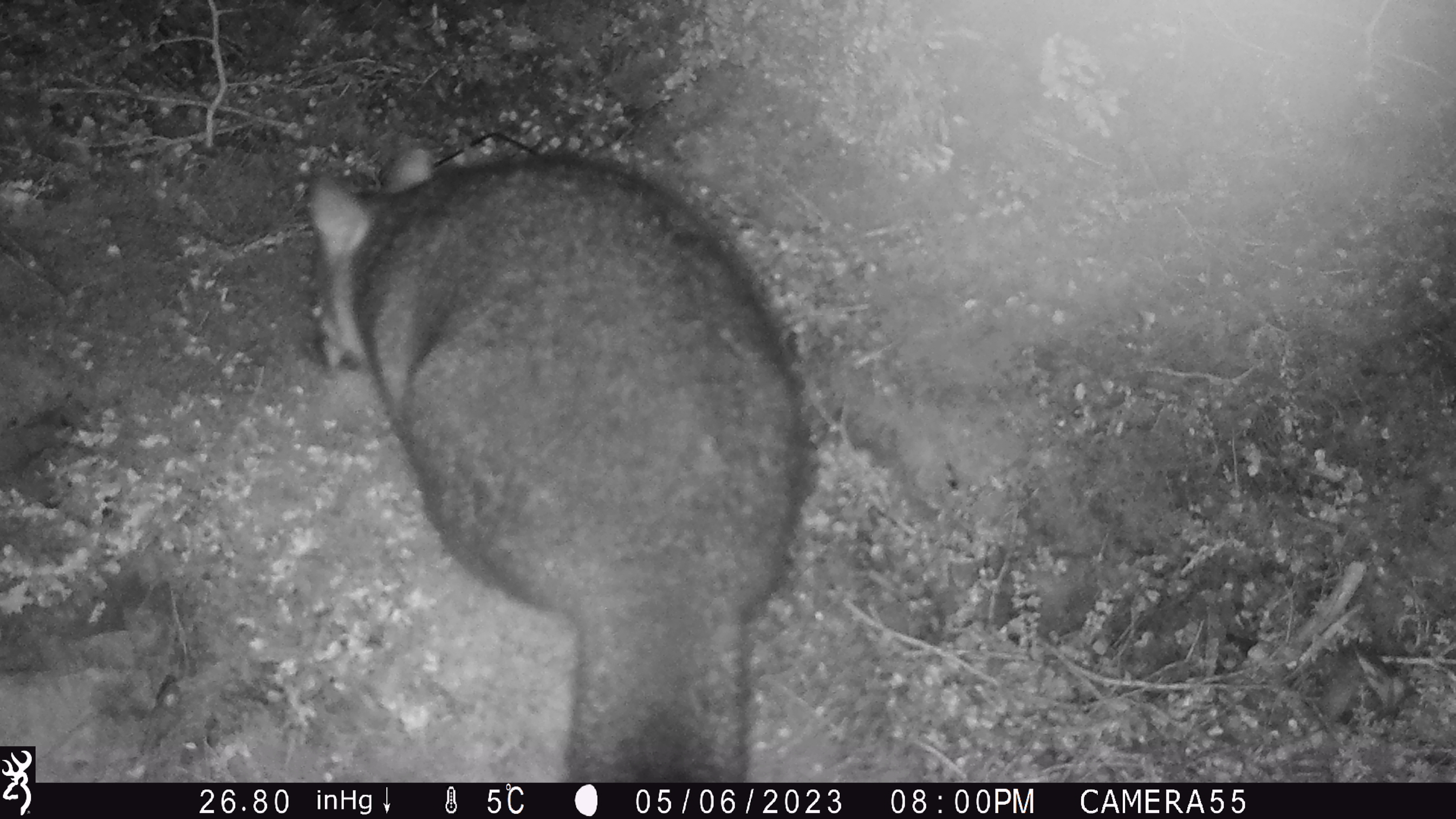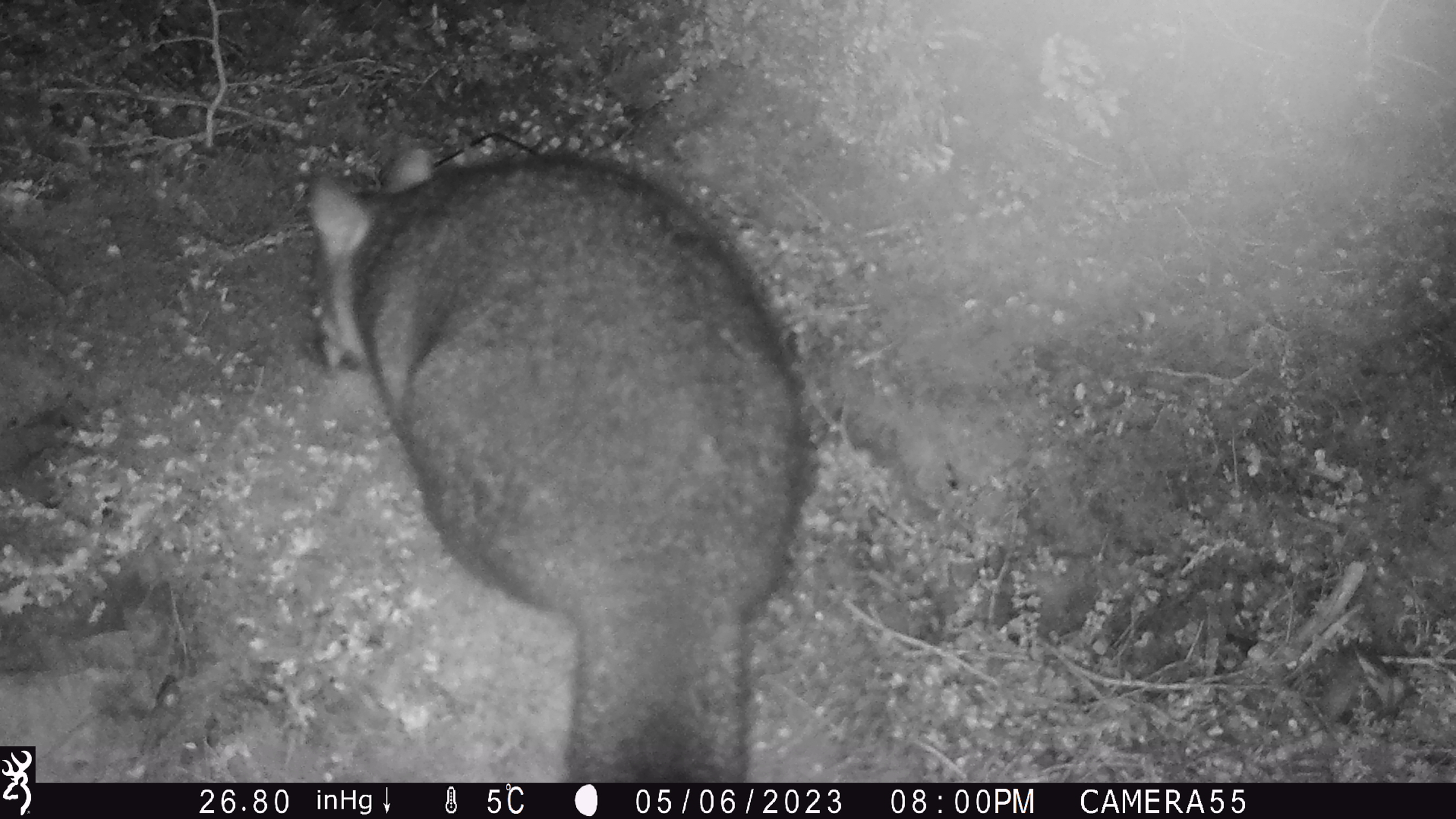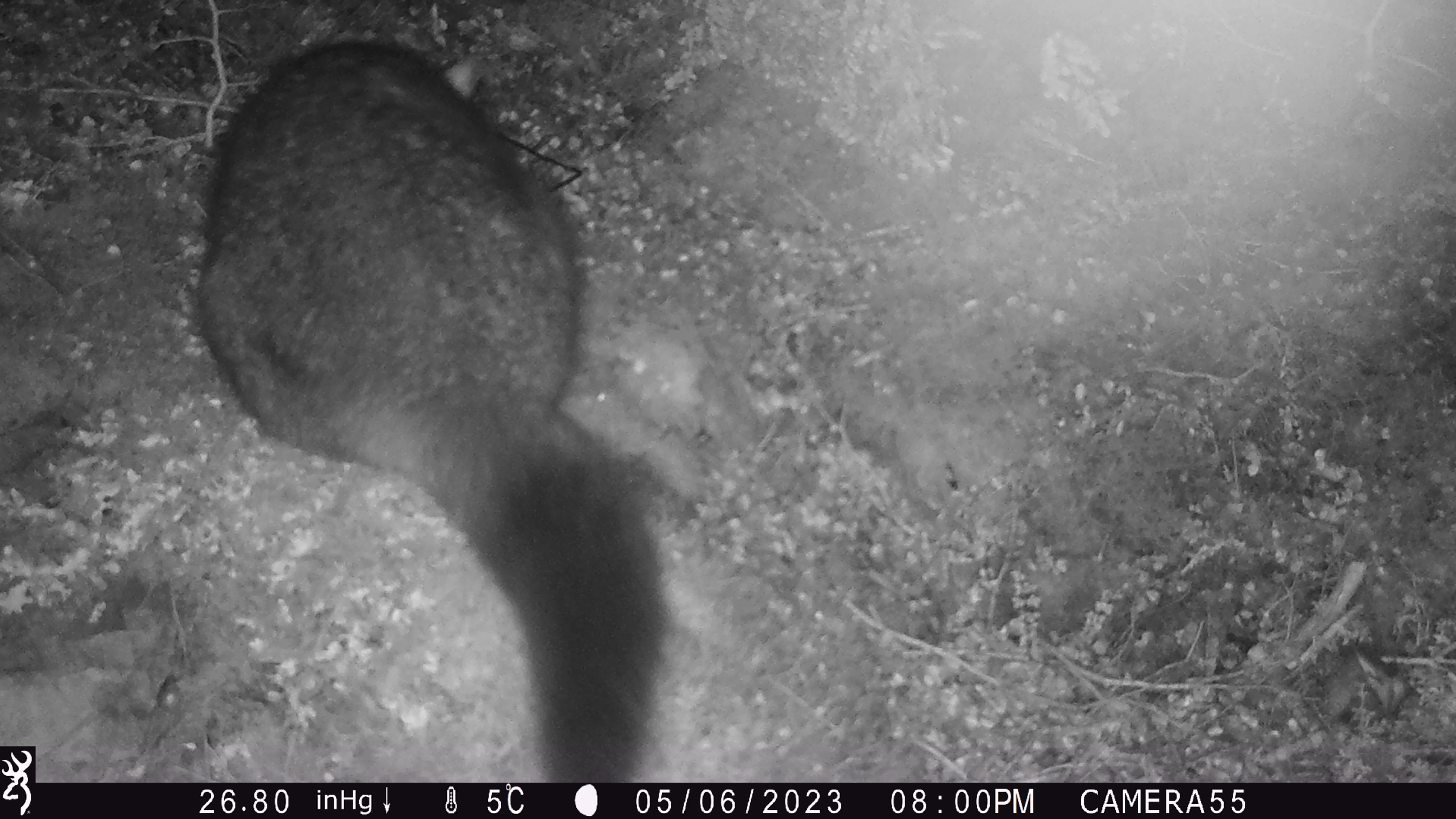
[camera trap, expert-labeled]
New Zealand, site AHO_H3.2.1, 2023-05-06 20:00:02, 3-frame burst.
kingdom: Animalia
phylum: Chordata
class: Mammalia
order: Diprotodontia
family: Phalangeridae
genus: Trichosurus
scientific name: Trichosurus vulpecula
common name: common brushtail possum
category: possum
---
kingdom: Animalia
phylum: Chordata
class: Mammalia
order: Carnivora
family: Mustelidae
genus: Mustela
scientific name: Mustela erminea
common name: stoat